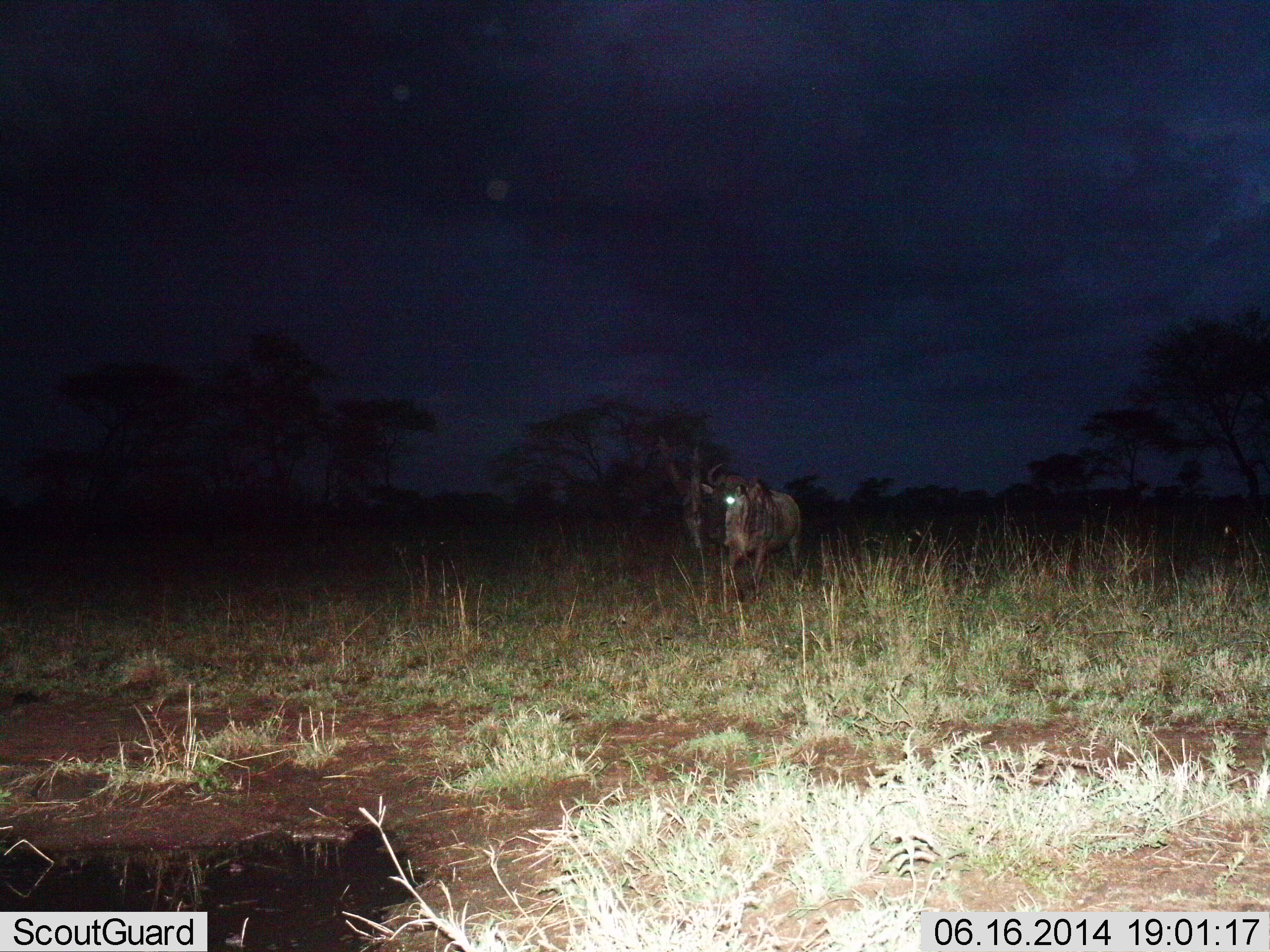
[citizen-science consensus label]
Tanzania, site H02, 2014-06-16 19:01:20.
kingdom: Animalia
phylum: Chordata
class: Mammalia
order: Artiodactyla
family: Bovidae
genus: Connochaetes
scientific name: Connochaetes taurinus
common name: blue wildebeest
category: wildebeest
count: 1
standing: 40%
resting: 0%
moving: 60%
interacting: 0%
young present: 0%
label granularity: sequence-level